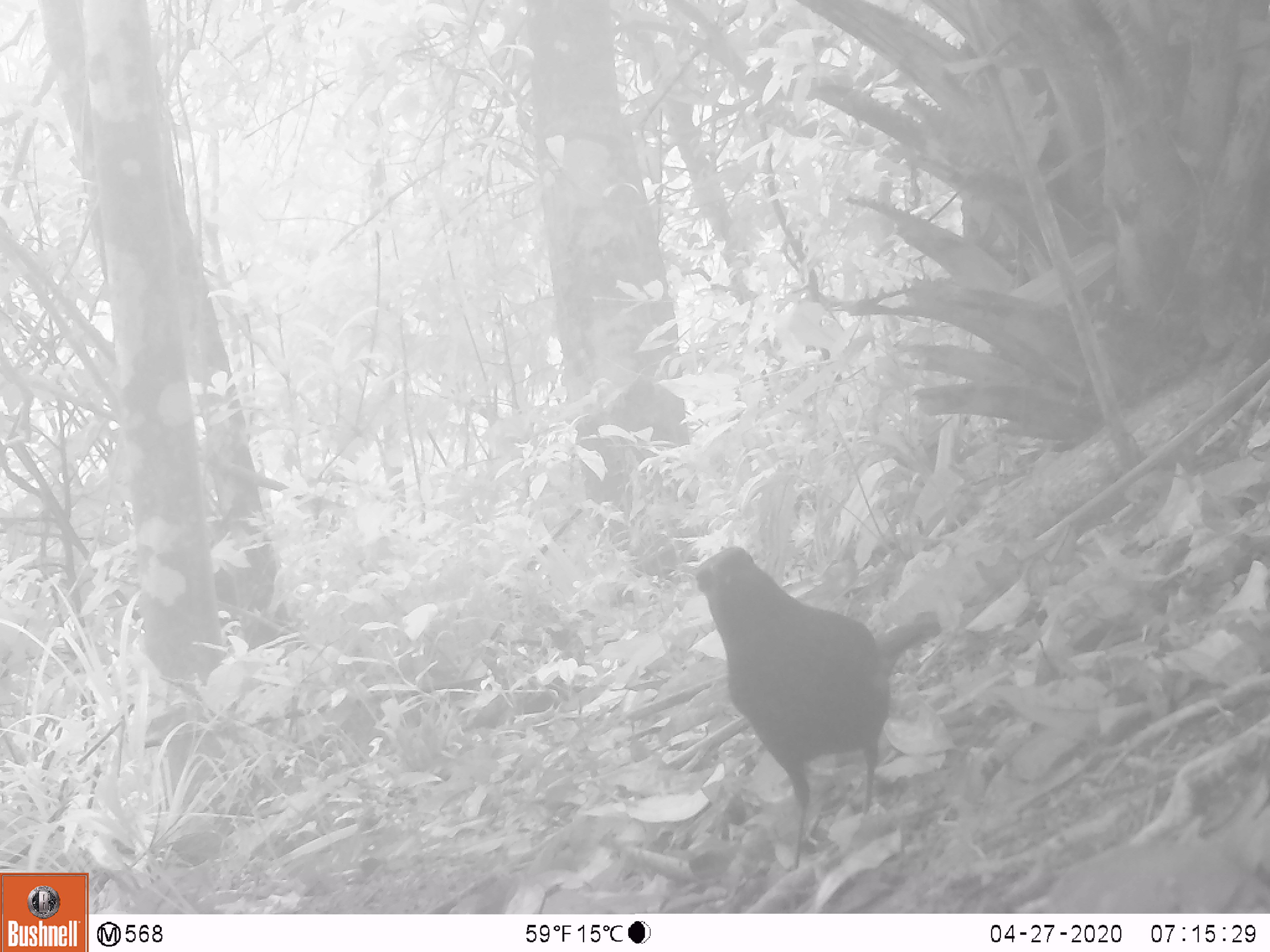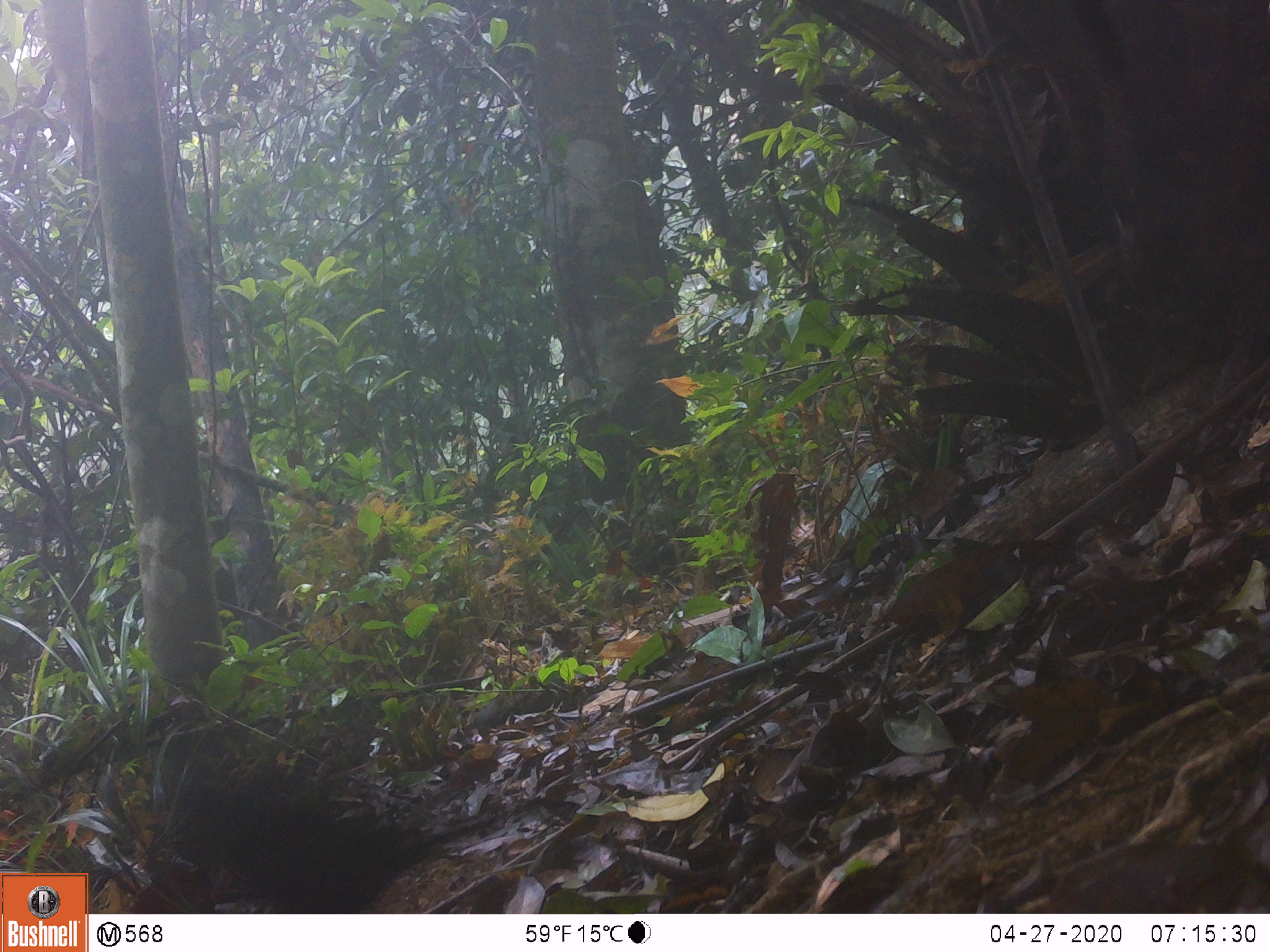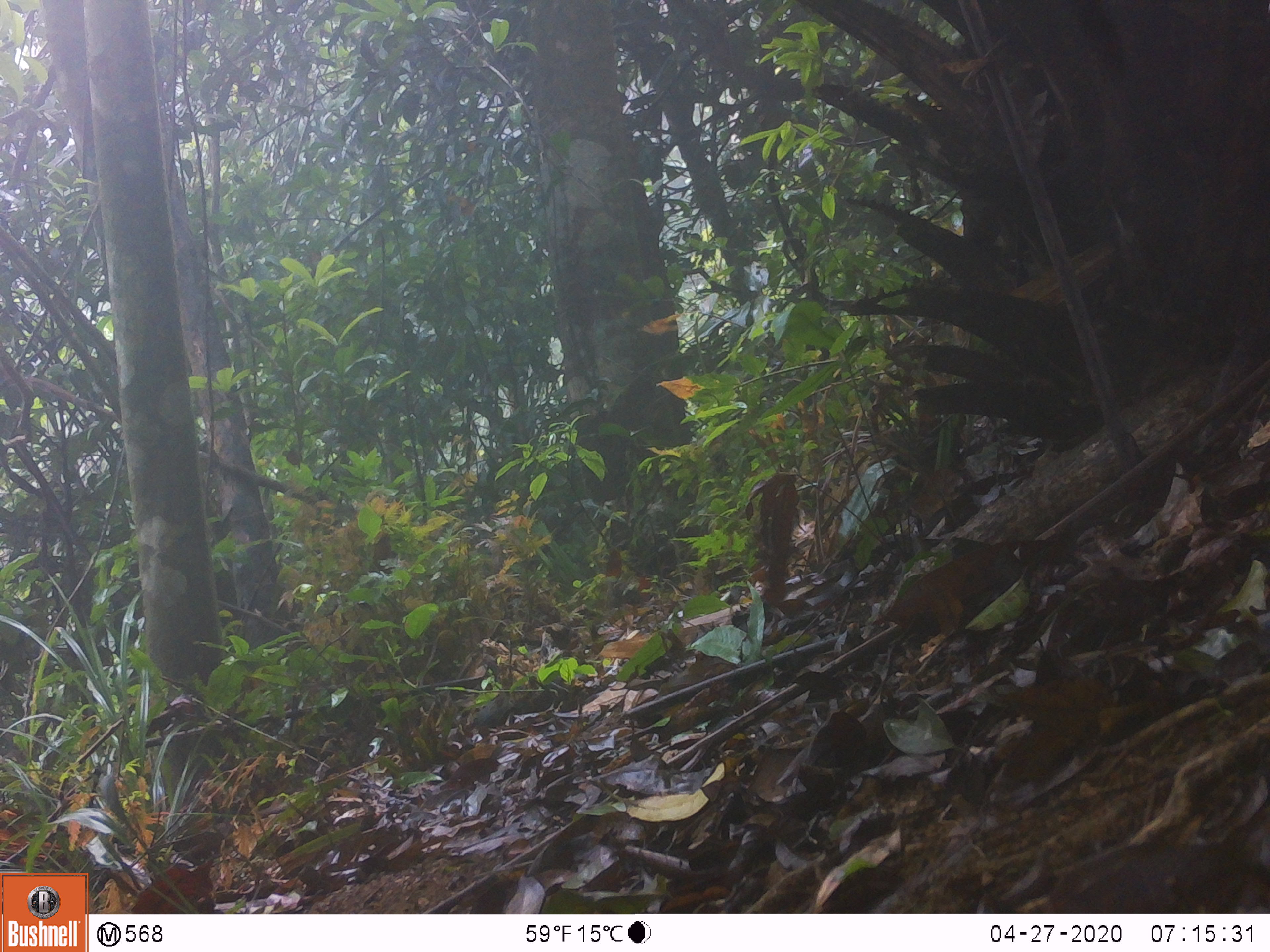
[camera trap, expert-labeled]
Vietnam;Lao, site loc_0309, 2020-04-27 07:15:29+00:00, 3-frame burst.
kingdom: Animalia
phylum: Chordata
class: Aves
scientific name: Aves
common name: bird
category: unidentified bird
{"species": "unidentified bird (bird) (Aves)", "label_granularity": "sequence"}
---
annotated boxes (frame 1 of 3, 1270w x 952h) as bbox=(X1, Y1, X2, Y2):
unidentified bird: bbox=(692, 546, 944, 869)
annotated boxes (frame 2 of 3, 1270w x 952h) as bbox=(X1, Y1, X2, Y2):
unidentified bird: bbox=(142, 745, 544, 914)